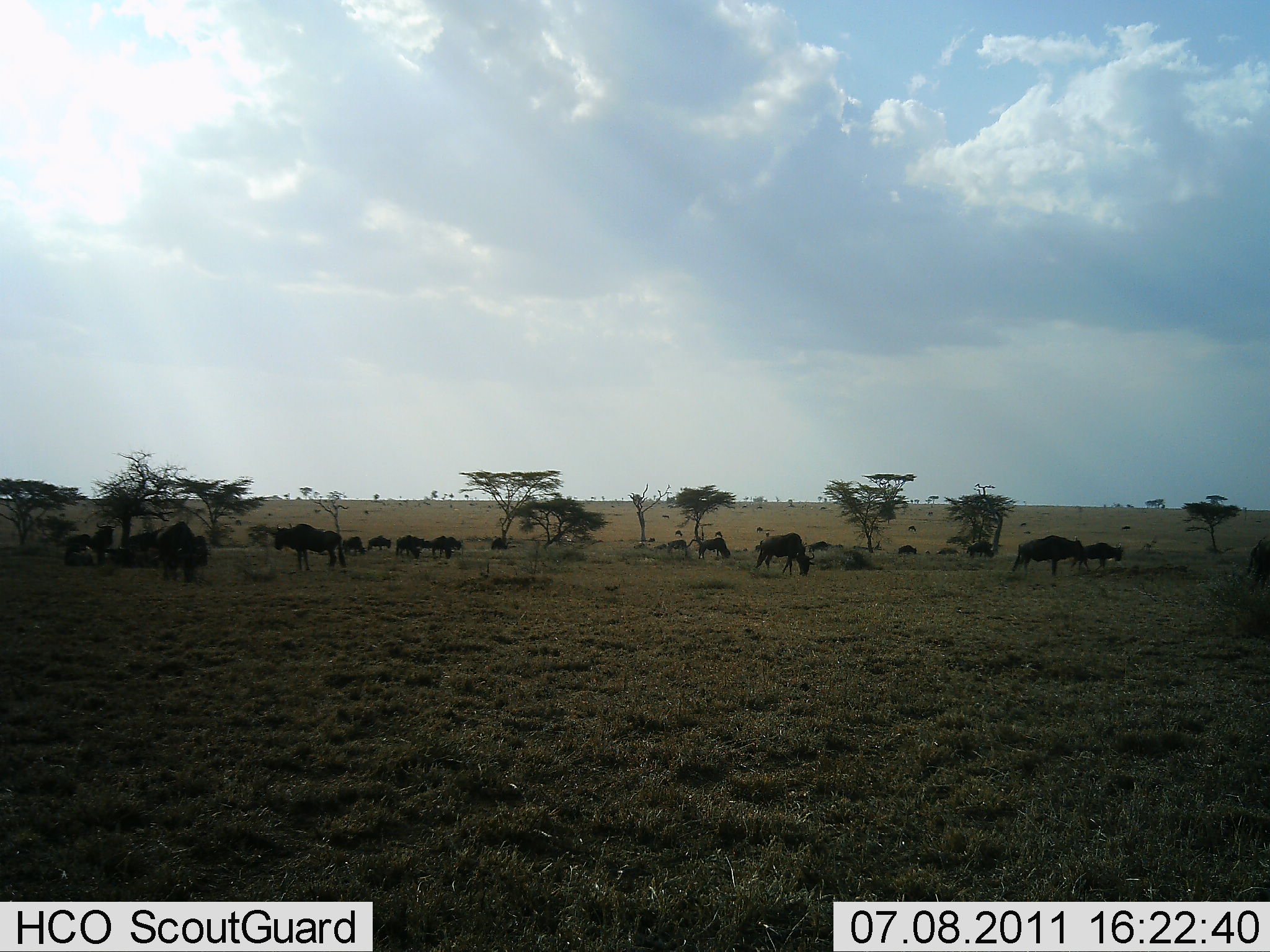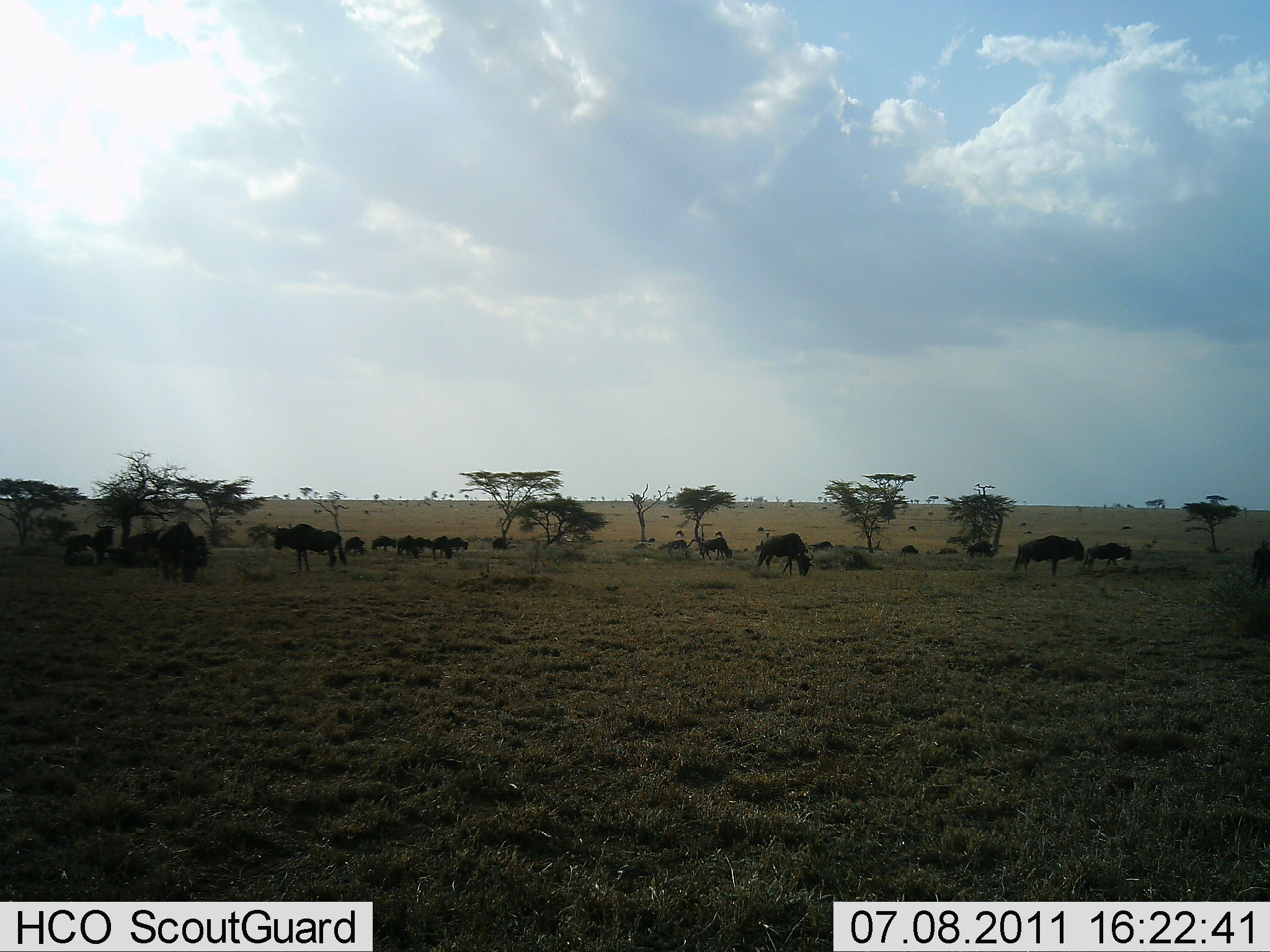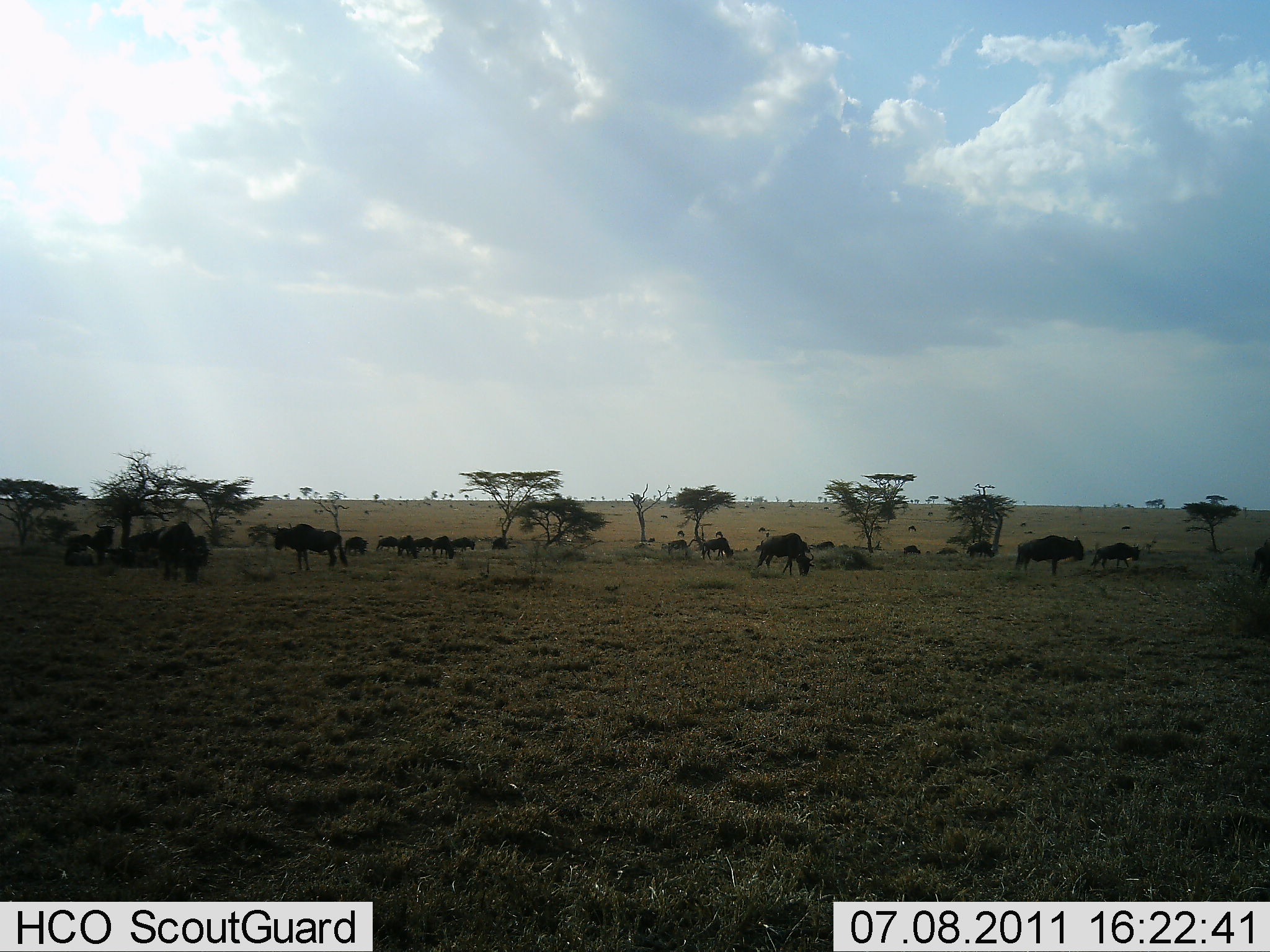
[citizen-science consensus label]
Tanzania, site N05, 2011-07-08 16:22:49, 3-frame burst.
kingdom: Animalia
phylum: Chordata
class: Mammalia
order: Artiodactyla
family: Bovidae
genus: Connochaetes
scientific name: Connochaetes taurinus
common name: blue wildebeest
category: wildebeest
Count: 11-50.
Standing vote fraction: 64%.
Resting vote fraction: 0%.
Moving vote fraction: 45%.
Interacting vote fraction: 0%.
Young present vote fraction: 9%.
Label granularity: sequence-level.